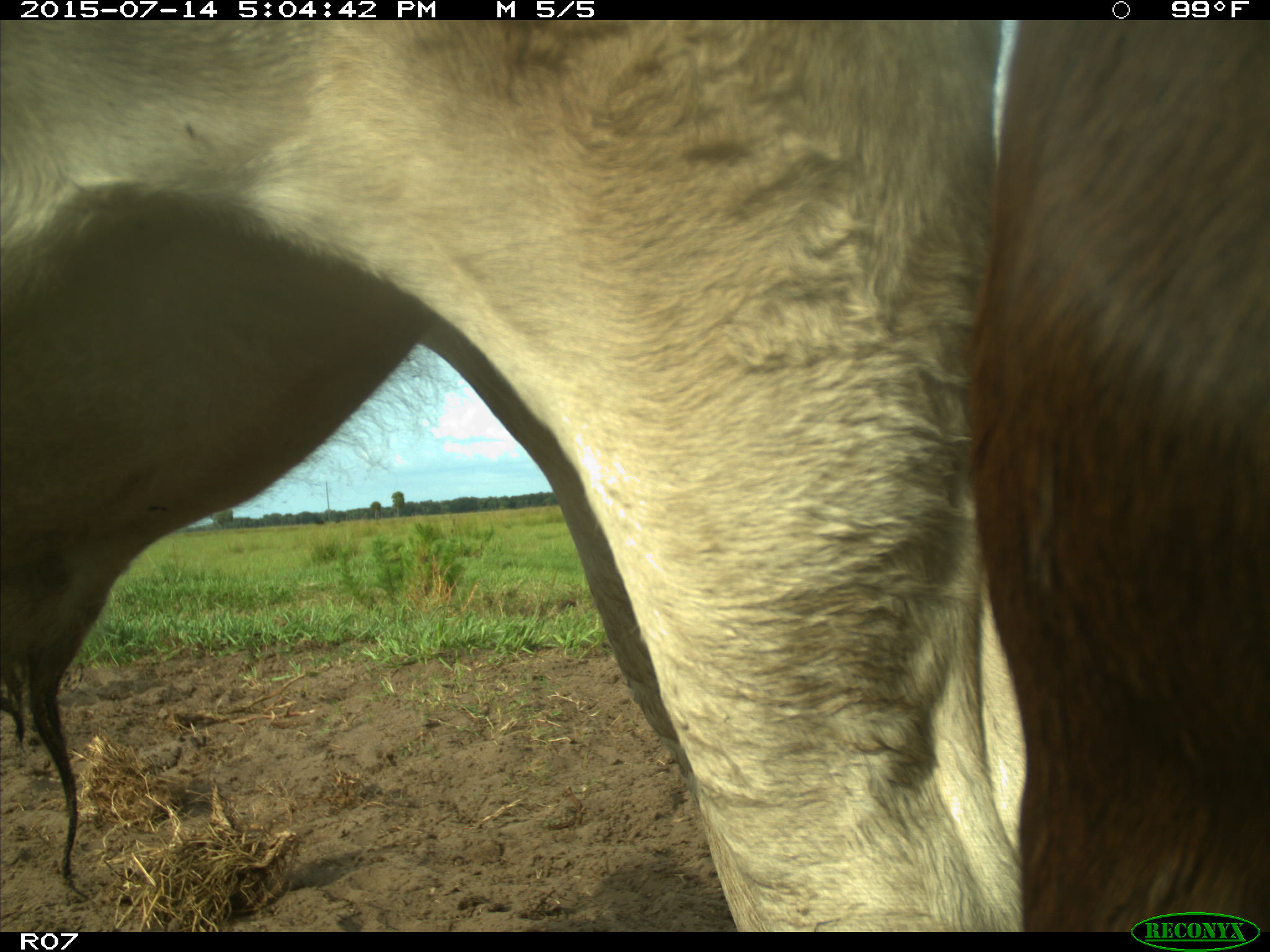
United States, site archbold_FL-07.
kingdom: Animalia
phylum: Chordata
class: Mammalia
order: Artiodactyla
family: Bovidae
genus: Bos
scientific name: Bos taurus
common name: domestic cow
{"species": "Bos taurus (domestic cow)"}